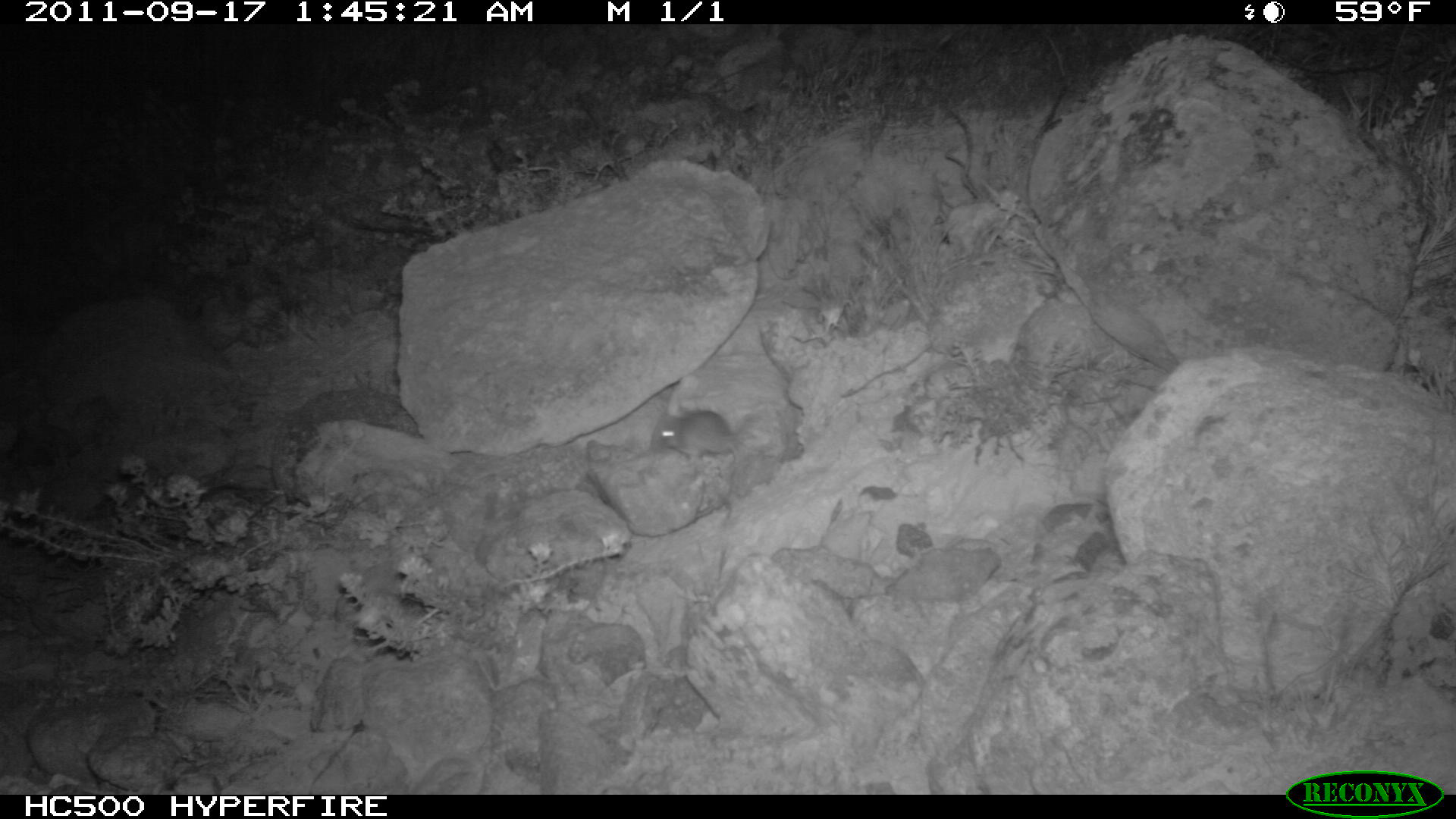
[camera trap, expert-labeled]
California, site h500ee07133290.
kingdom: Animalia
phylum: Chordata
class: Mammalia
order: Rodentia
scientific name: Rodentia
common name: rodent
Rodent (Rodentia).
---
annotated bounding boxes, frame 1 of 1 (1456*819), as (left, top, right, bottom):
rodent: (657, 409, 739, 463)